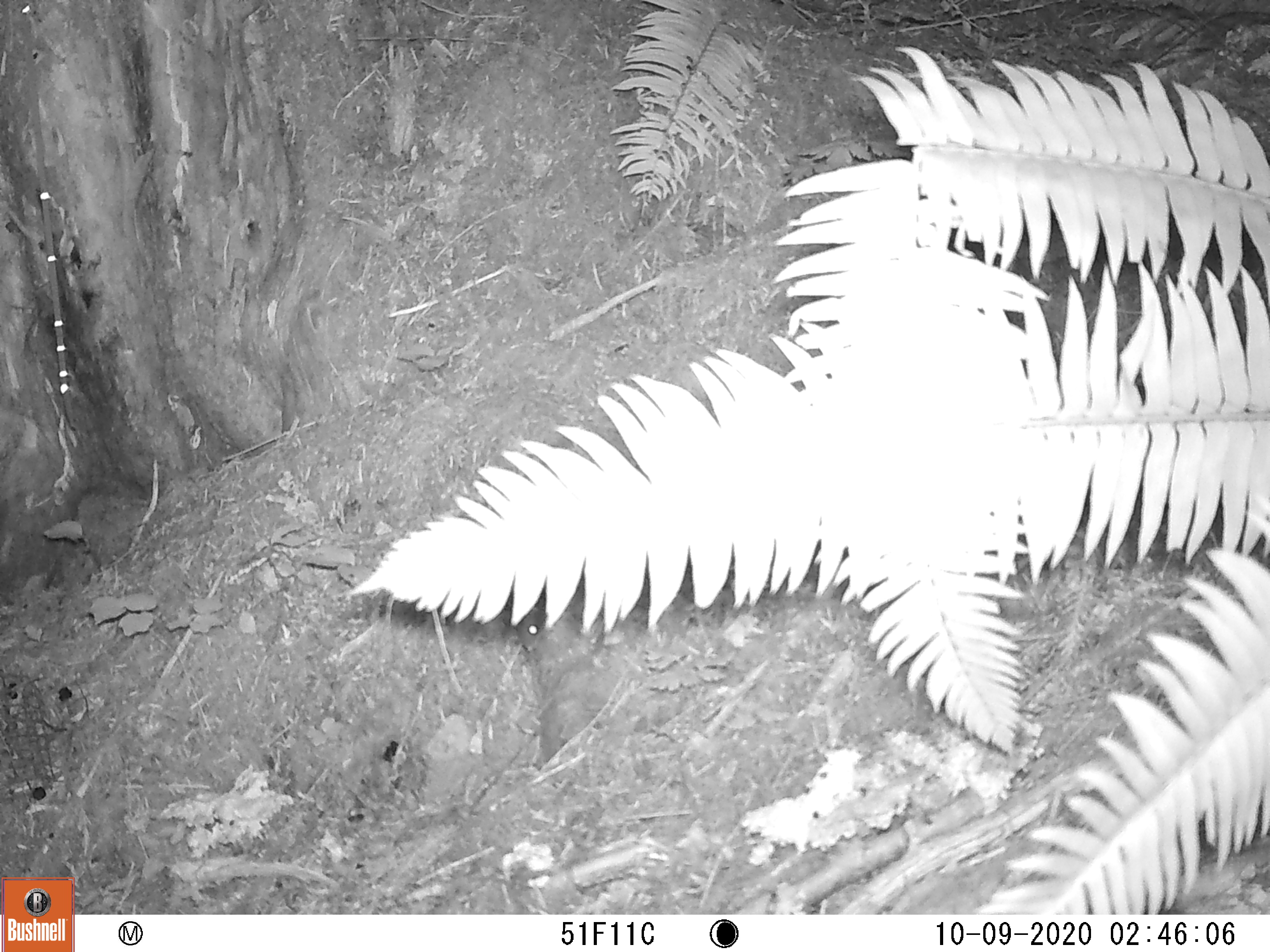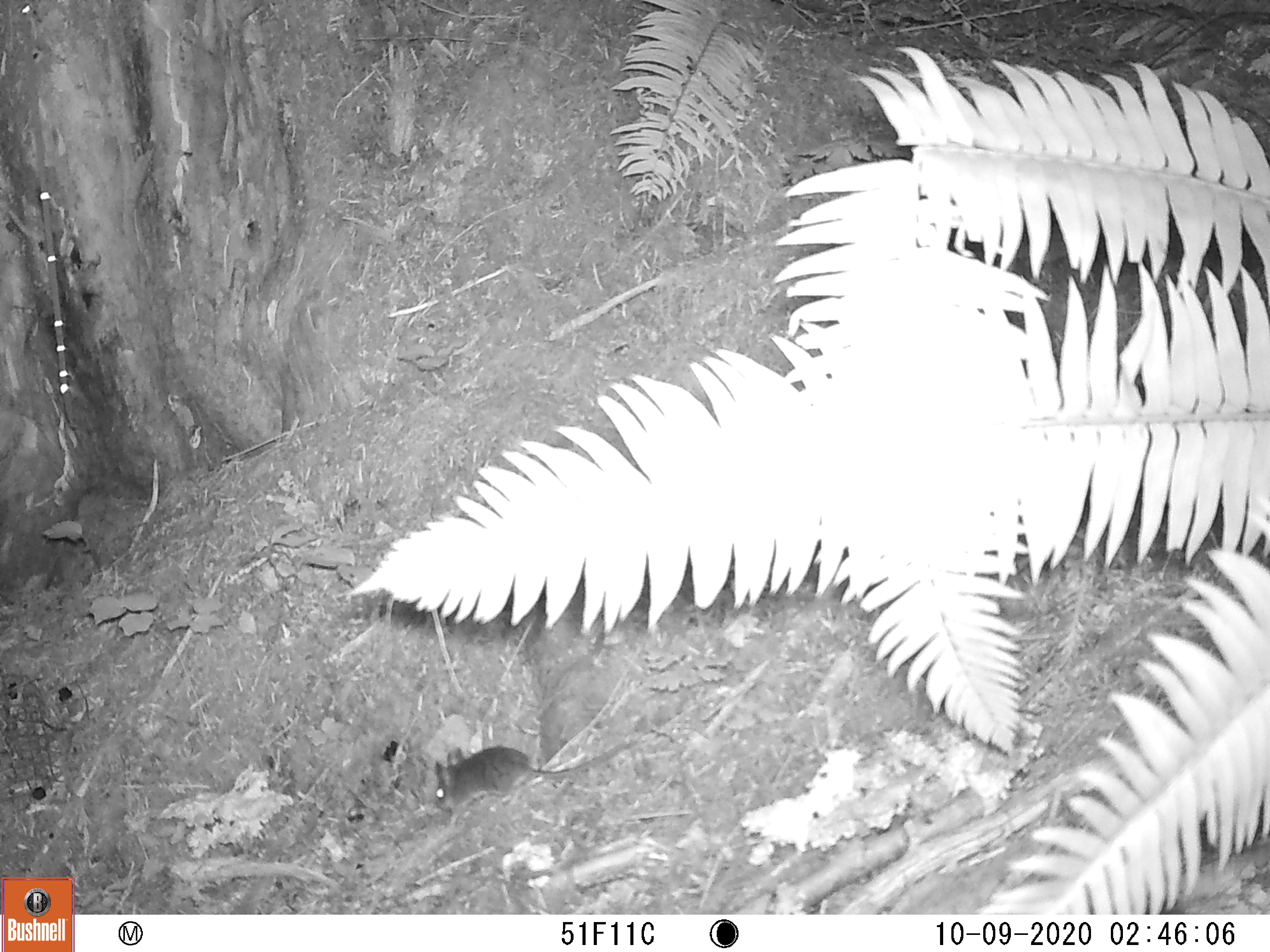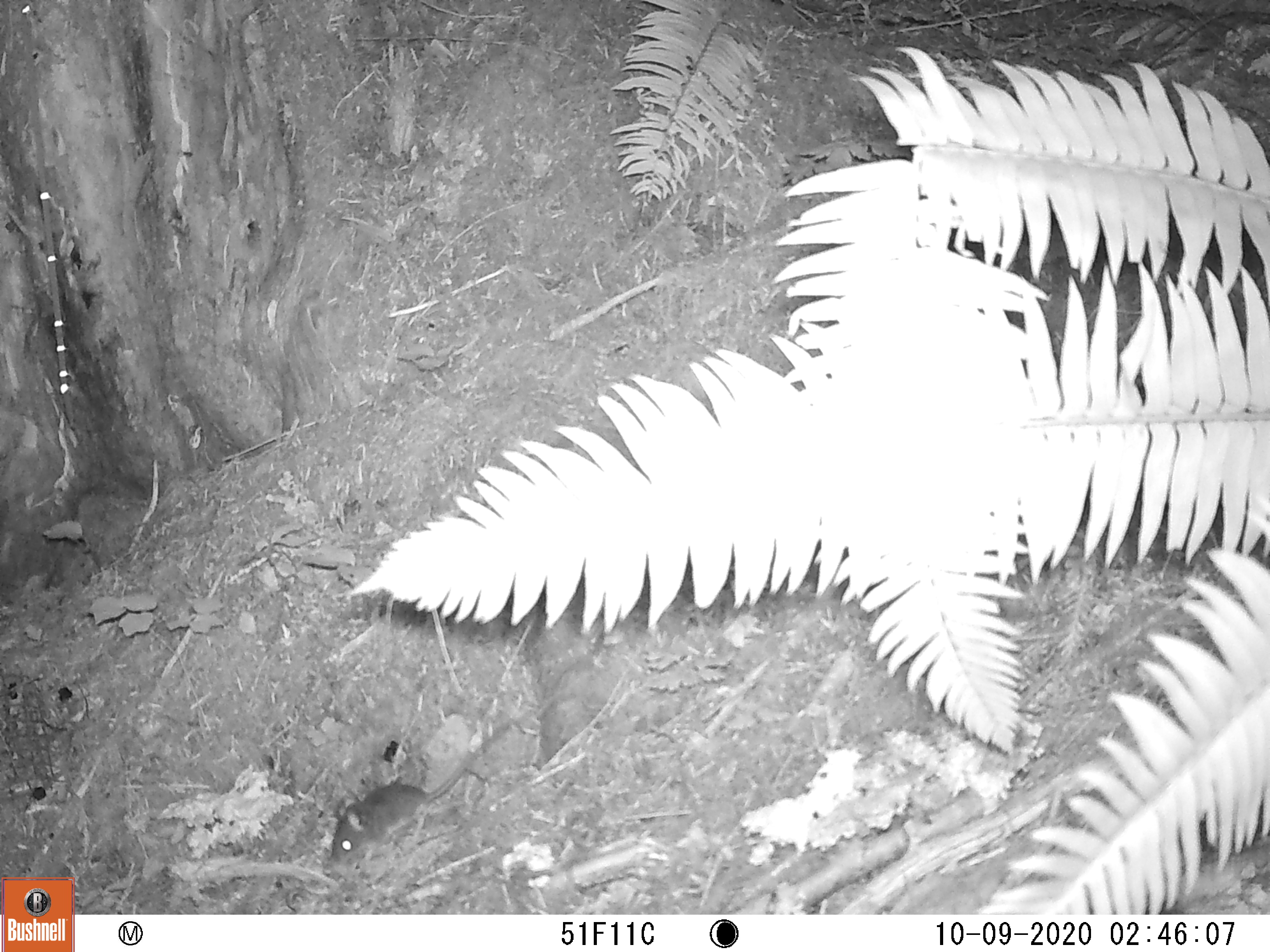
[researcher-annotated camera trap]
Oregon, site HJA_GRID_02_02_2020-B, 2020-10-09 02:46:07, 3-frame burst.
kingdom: Animalia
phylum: Chordata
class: Mammalia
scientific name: Mammalia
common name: small mammal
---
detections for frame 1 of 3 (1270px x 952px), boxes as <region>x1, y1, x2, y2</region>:
small mammal: <region>508, 603, 583, 670</region>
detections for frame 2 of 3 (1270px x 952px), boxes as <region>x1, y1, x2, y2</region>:
small mammal: <region>402, 746, 648, 810</region>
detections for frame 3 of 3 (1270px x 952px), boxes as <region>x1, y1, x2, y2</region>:
small mammal: <region>313, 709, 526, 864</region>